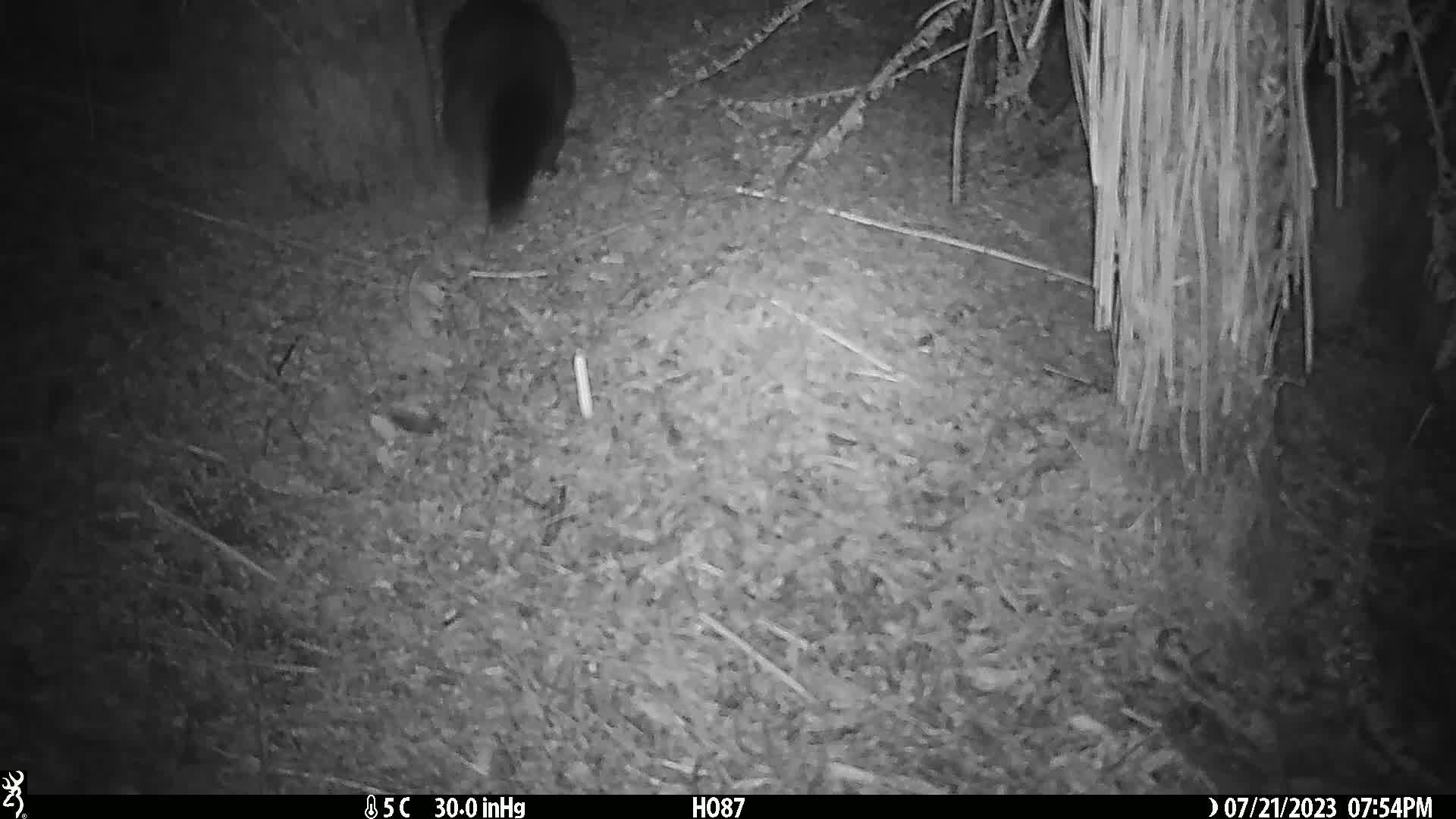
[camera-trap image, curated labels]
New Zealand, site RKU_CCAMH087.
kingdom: Animalia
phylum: Chordata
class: Mammalia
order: Diprotodontia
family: Phalangeridae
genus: Trichosurus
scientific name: Trichosurus vulpecula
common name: common brushtail possum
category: possum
Possum (common brushtail possum) (Trichosurus vulpecula).